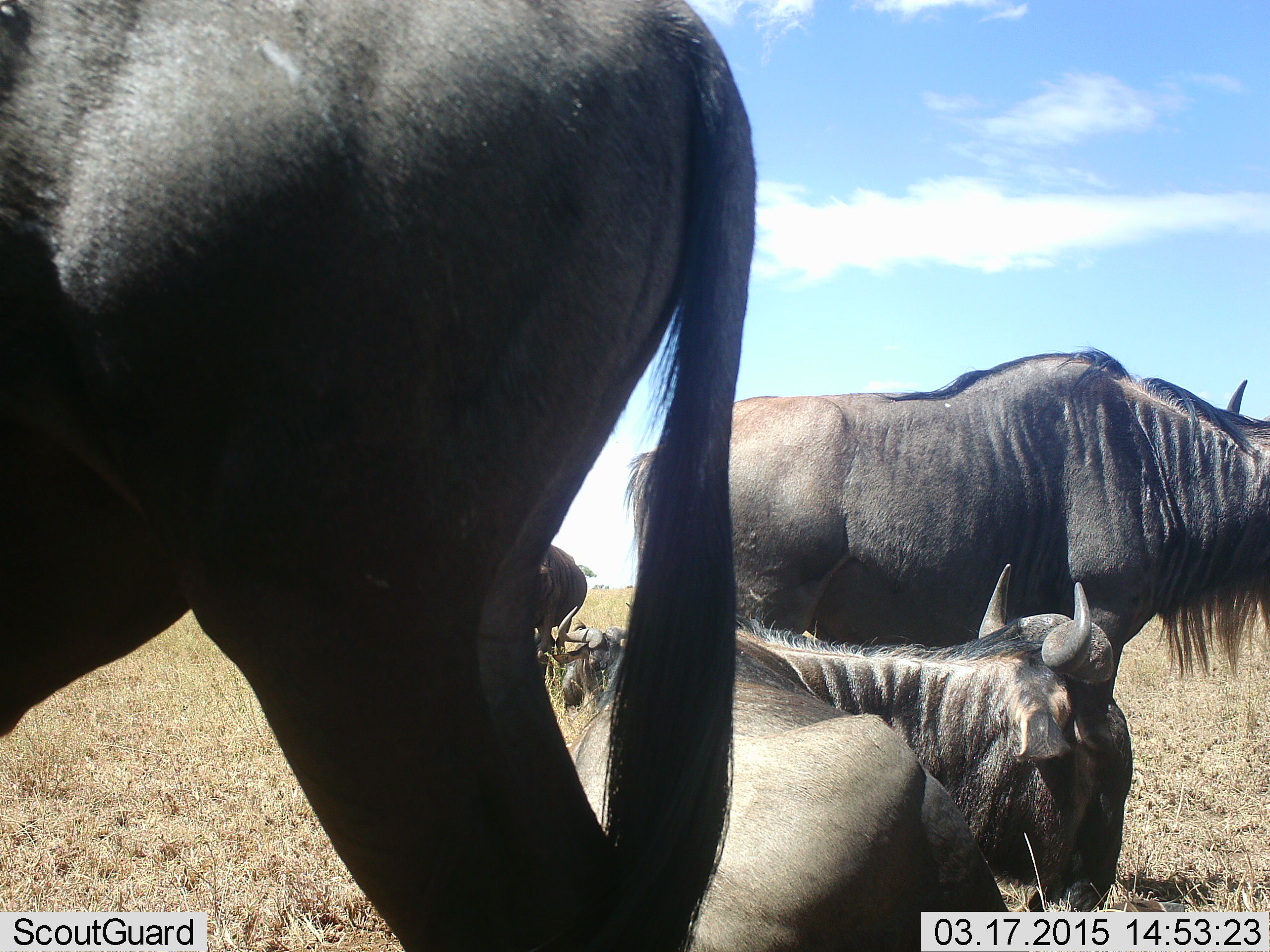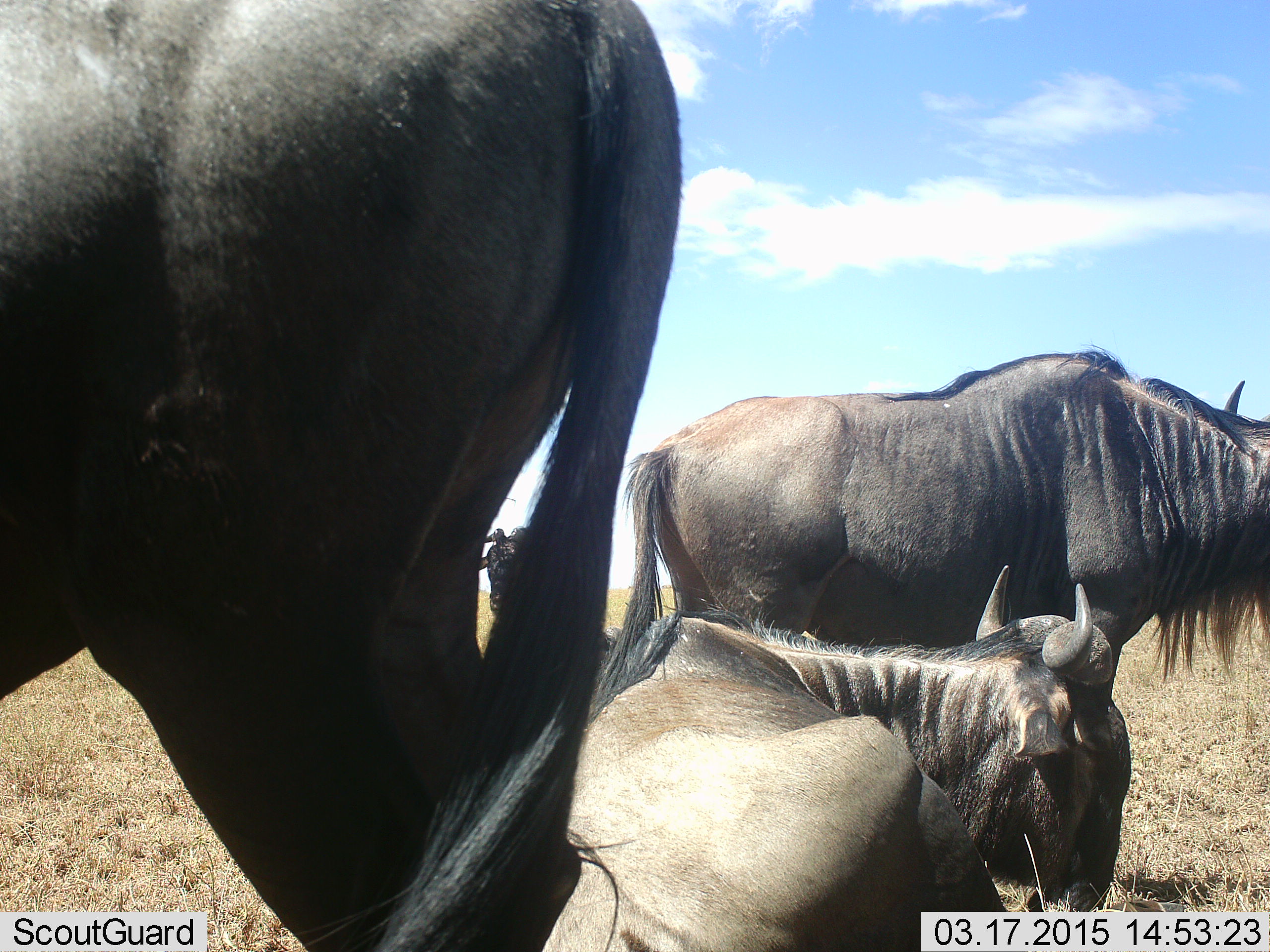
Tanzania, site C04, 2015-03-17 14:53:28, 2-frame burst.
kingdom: Animalia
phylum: Chordata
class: Mammalia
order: Artiodactyla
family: Bovidae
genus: Connochaetes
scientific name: Connochaetes taurinus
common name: blue wildebeest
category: wildebeest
Wildebeest (blue wildebeest) (Connochaetes taurinus), count 4. Behavior (volunteer vote fractions): standing 70%, resting 90%, moving 10%, interacting 20%. Young present (vote fraction): 0%. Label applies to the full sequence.